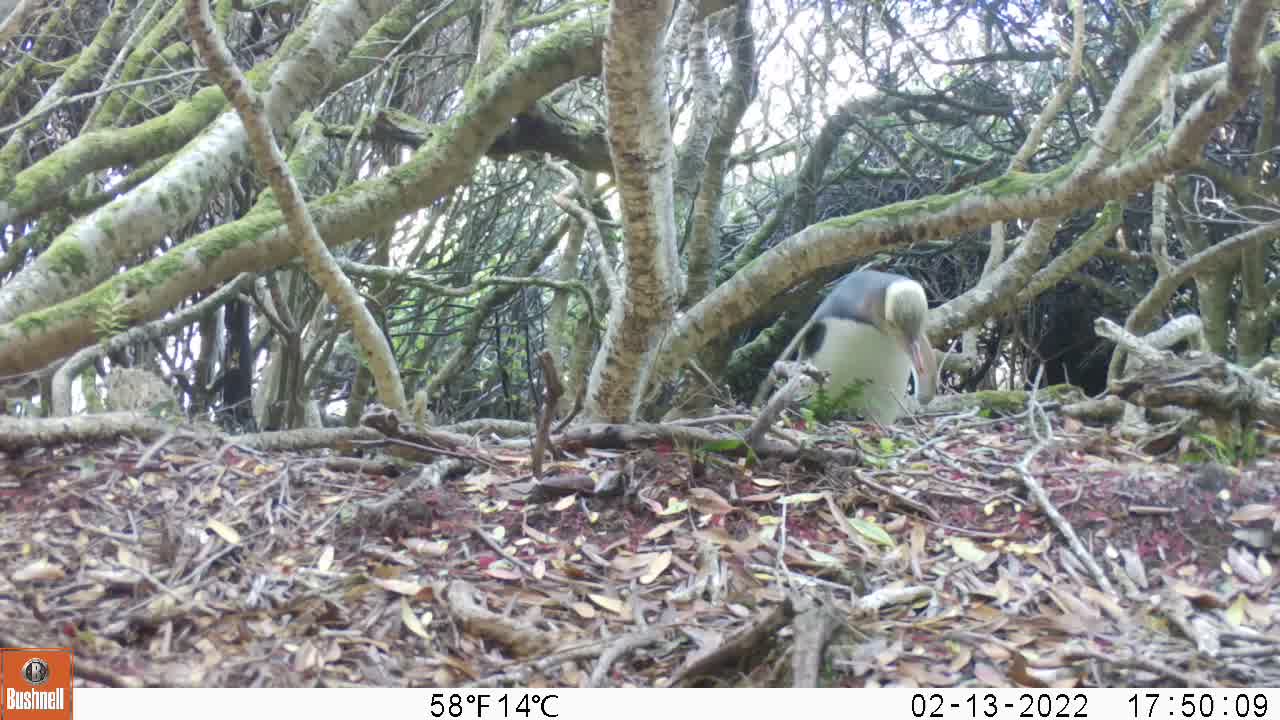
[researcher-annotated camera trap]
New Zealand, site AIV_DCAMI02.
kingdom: Animalia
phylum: Chordata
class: Aves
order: Sphenisciformes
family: Spheniscidae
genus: Megadyptes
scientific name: Megadyptes antipodes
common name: yellow-eyed penguin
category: yellow eyed penguin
Yellow eyed penguin (yellow-eyed penguin) (Megadyptes antipodes).